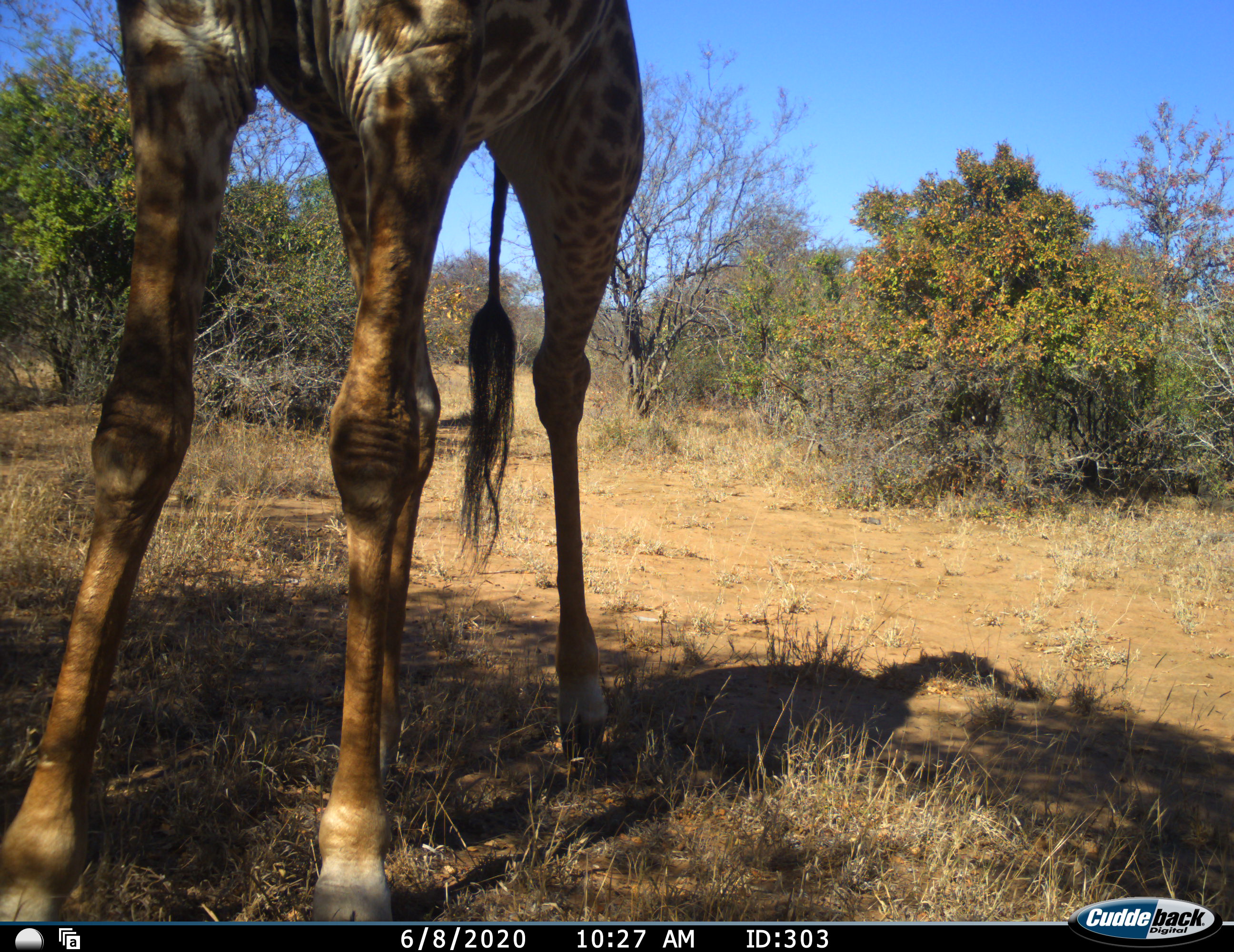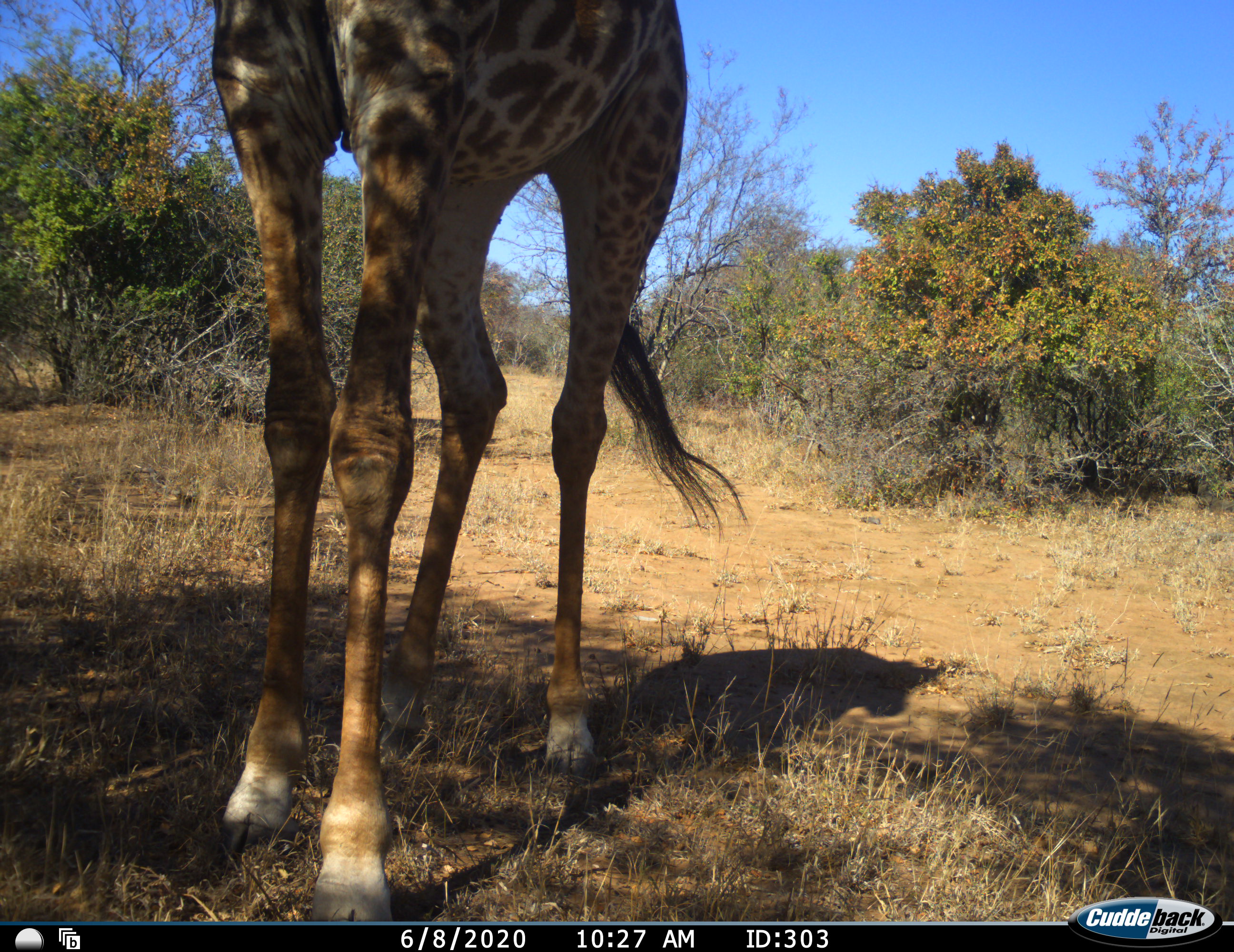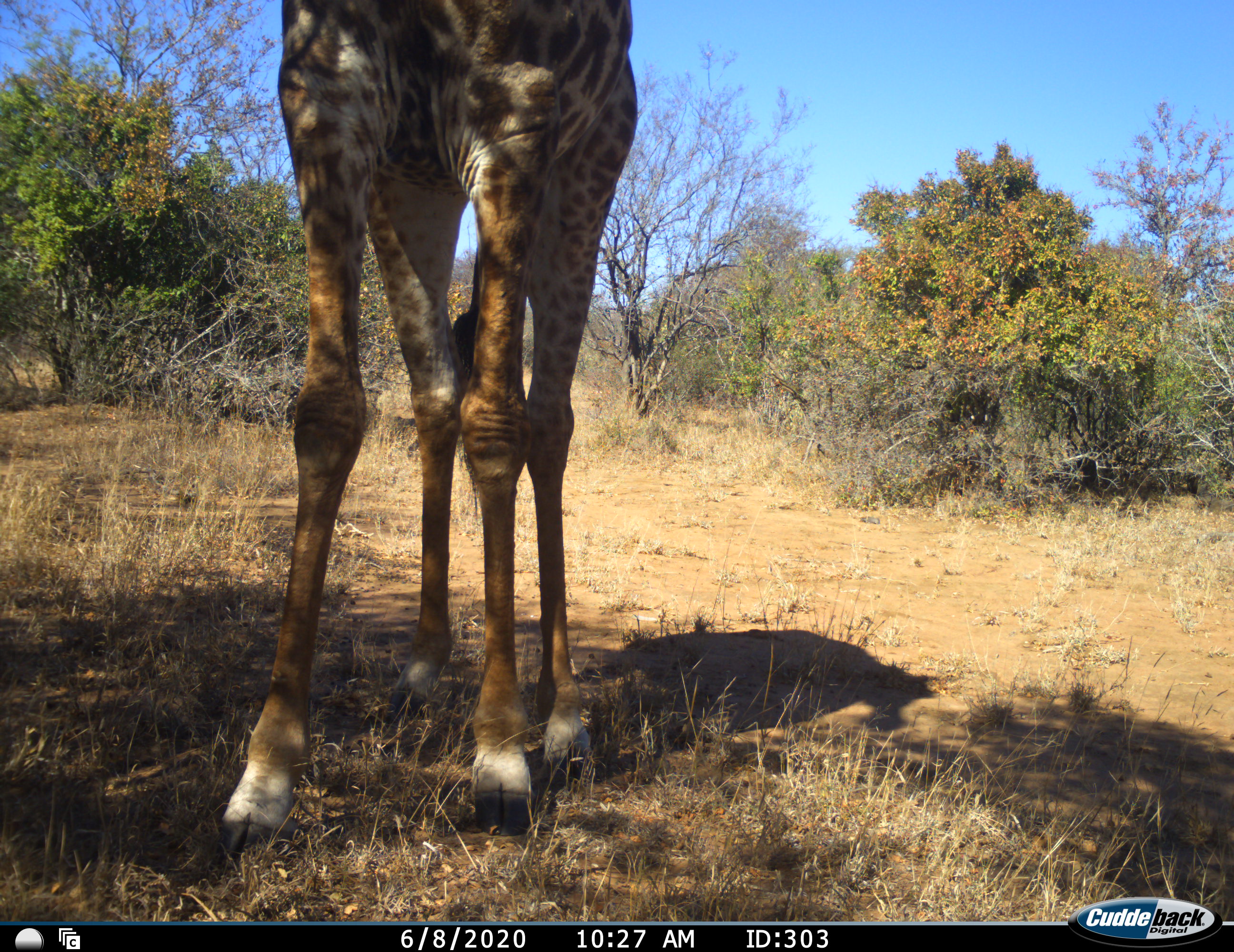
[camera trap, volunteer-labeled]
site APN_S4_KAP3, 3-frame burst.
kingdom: Animalia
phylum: Chordata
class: Mammalia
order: Artiodactyla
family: Giraffidae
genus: Giraffa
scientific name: Giraffa camelopardalis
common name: giraffe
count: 1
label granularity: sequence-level